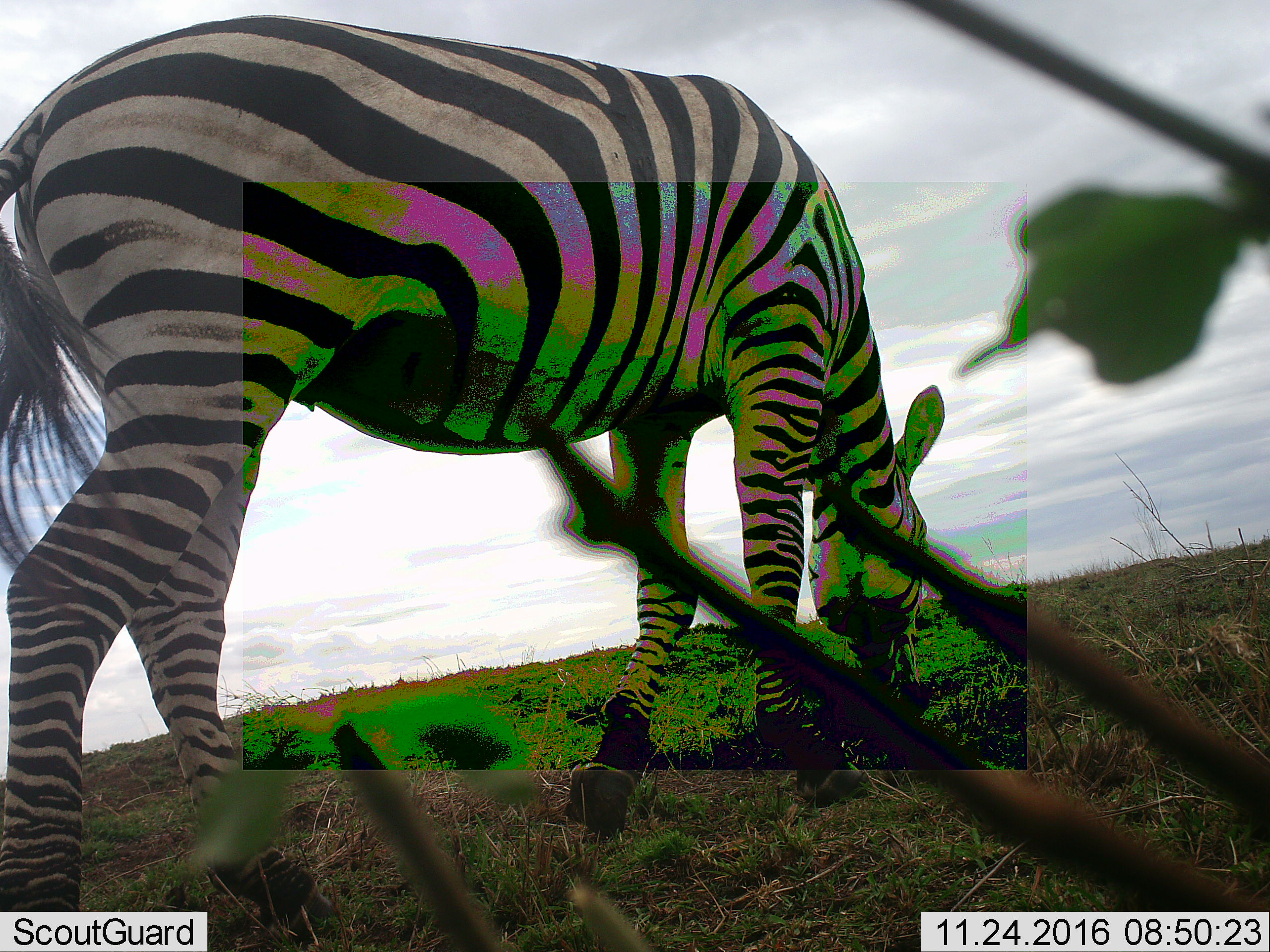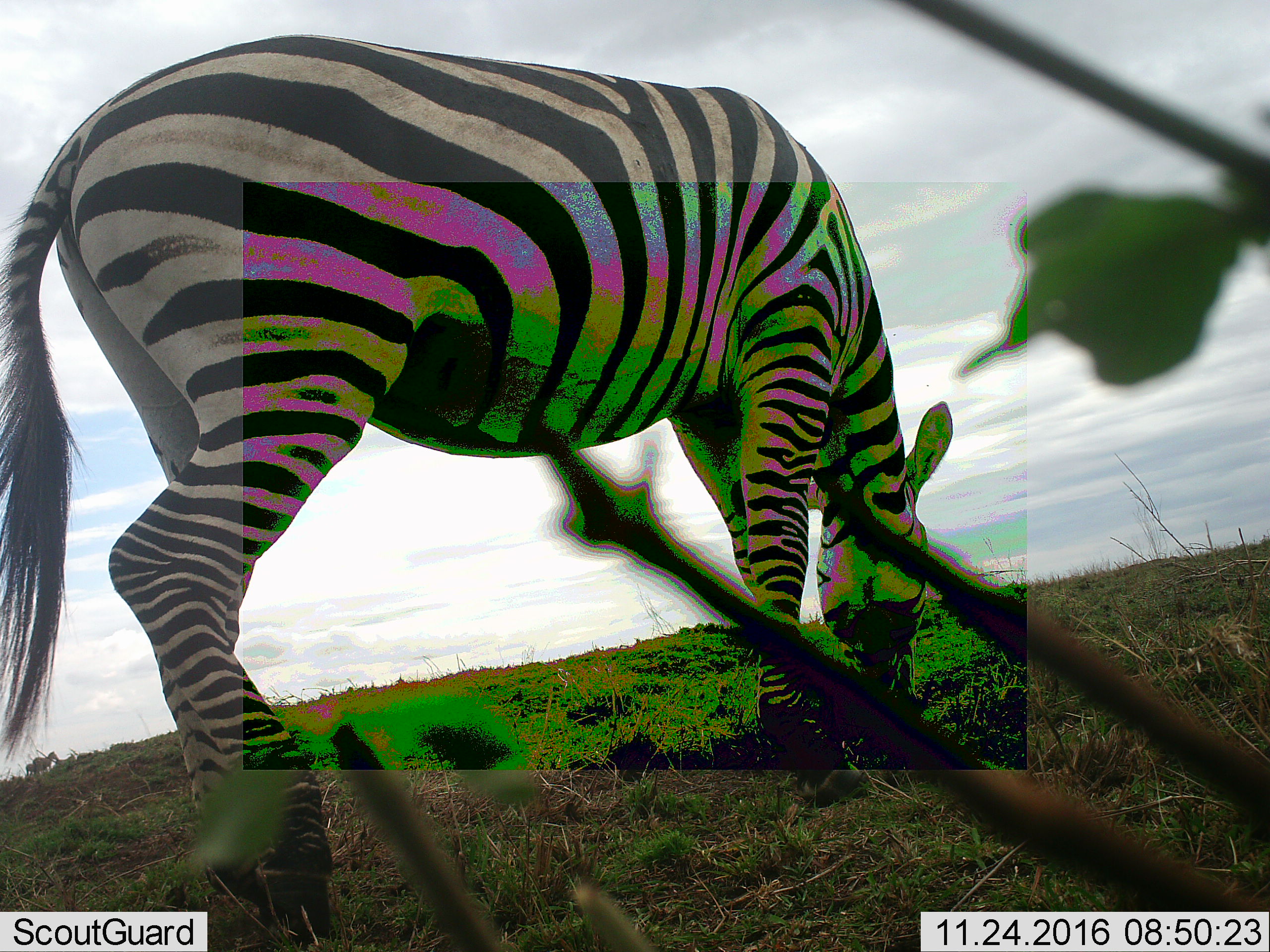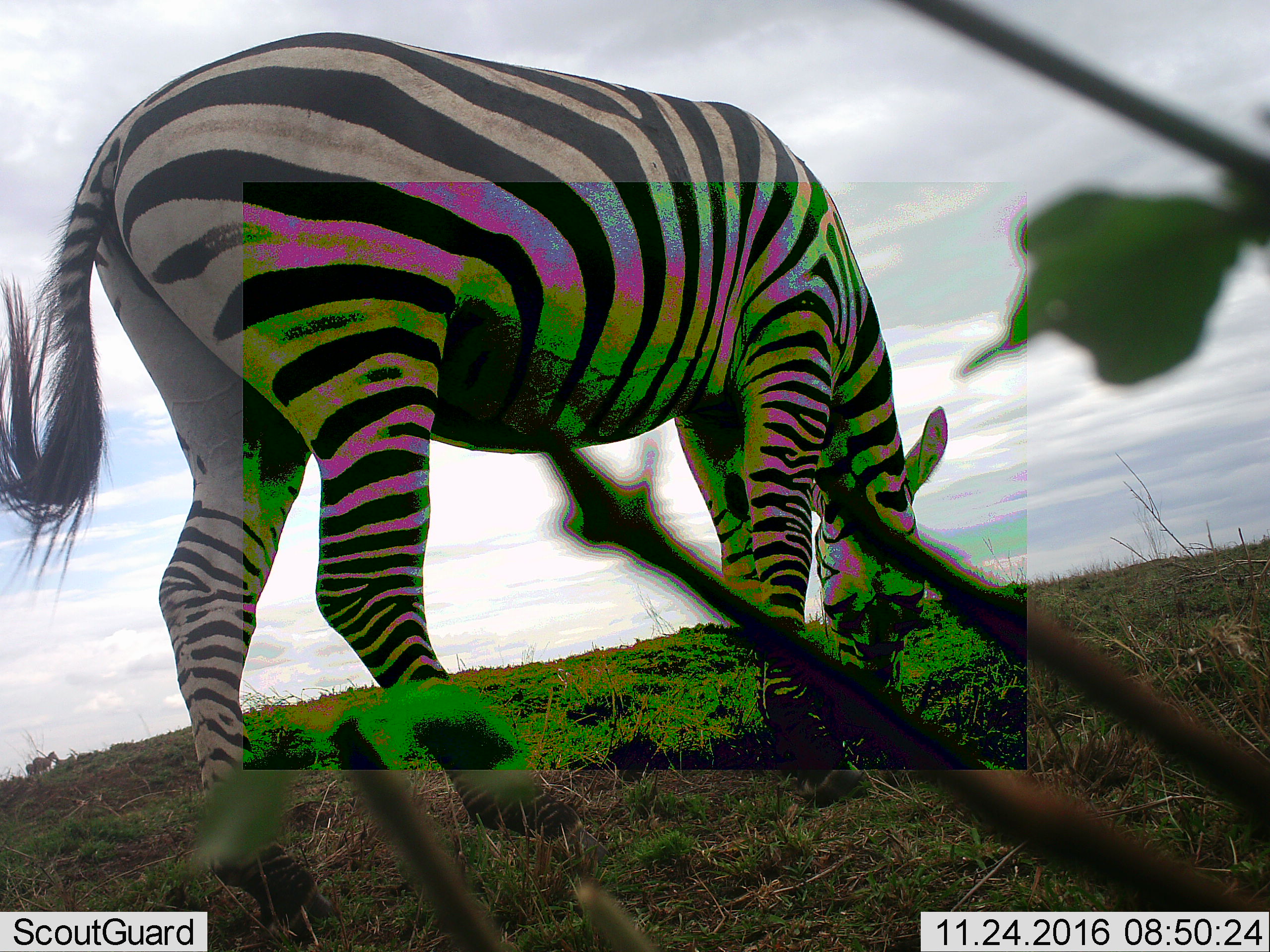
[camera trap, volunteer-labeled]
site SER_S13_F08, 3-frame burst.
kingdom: Animalia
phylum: Chordata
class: Mammalia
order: Perissodactyla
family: Equidae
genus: Equus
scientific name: Equus quagga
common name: plains zebra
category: zebraplains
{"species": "zebraplains (plains zebra) (Equus quagga)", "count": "1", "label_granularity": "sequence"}